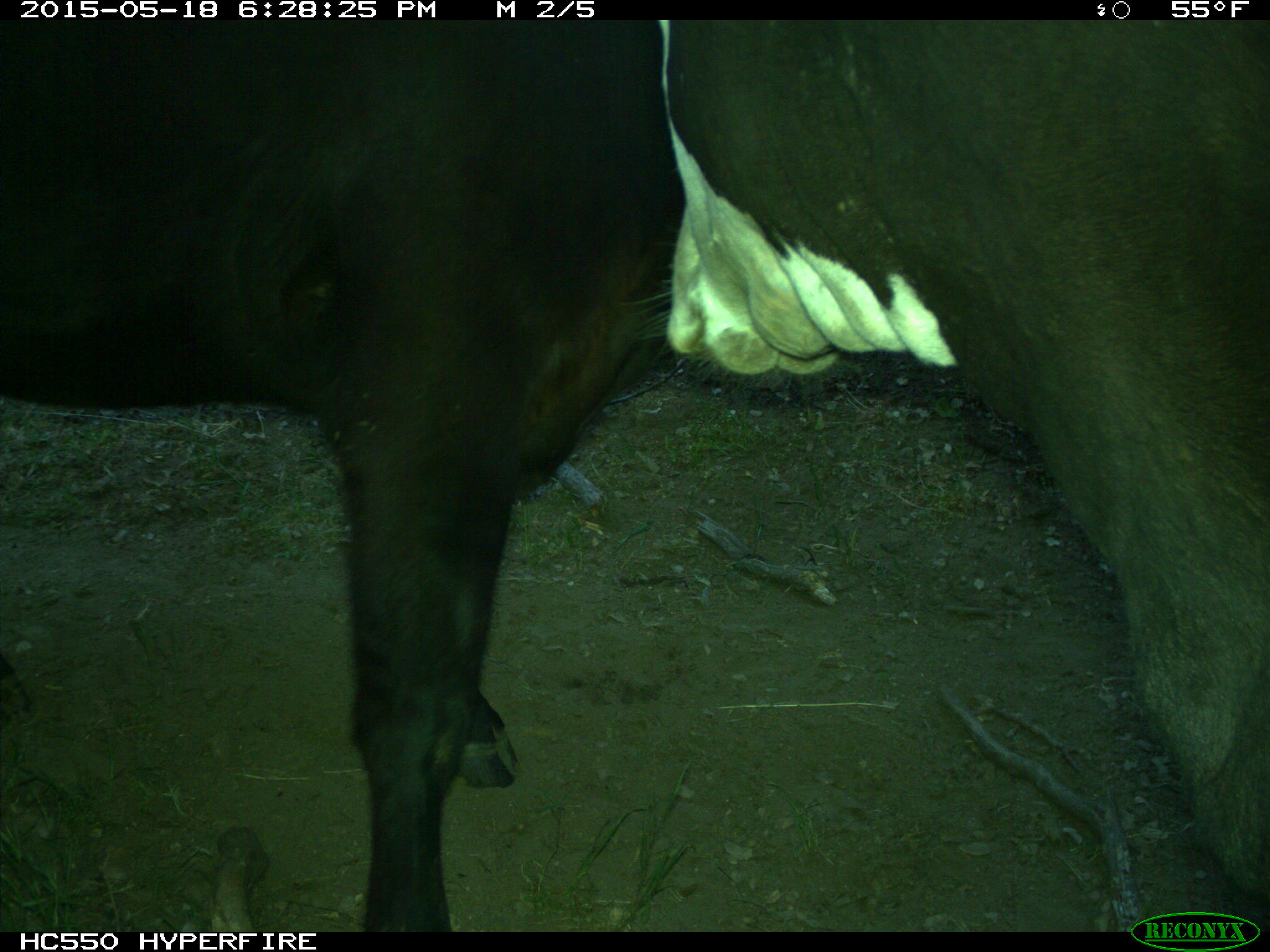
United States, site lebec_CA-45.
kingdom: Animalia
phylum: Chordata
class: Mammalia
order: Artiodactyla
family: Bovidae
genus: Bos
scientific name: Bos taurus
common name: domestic cow